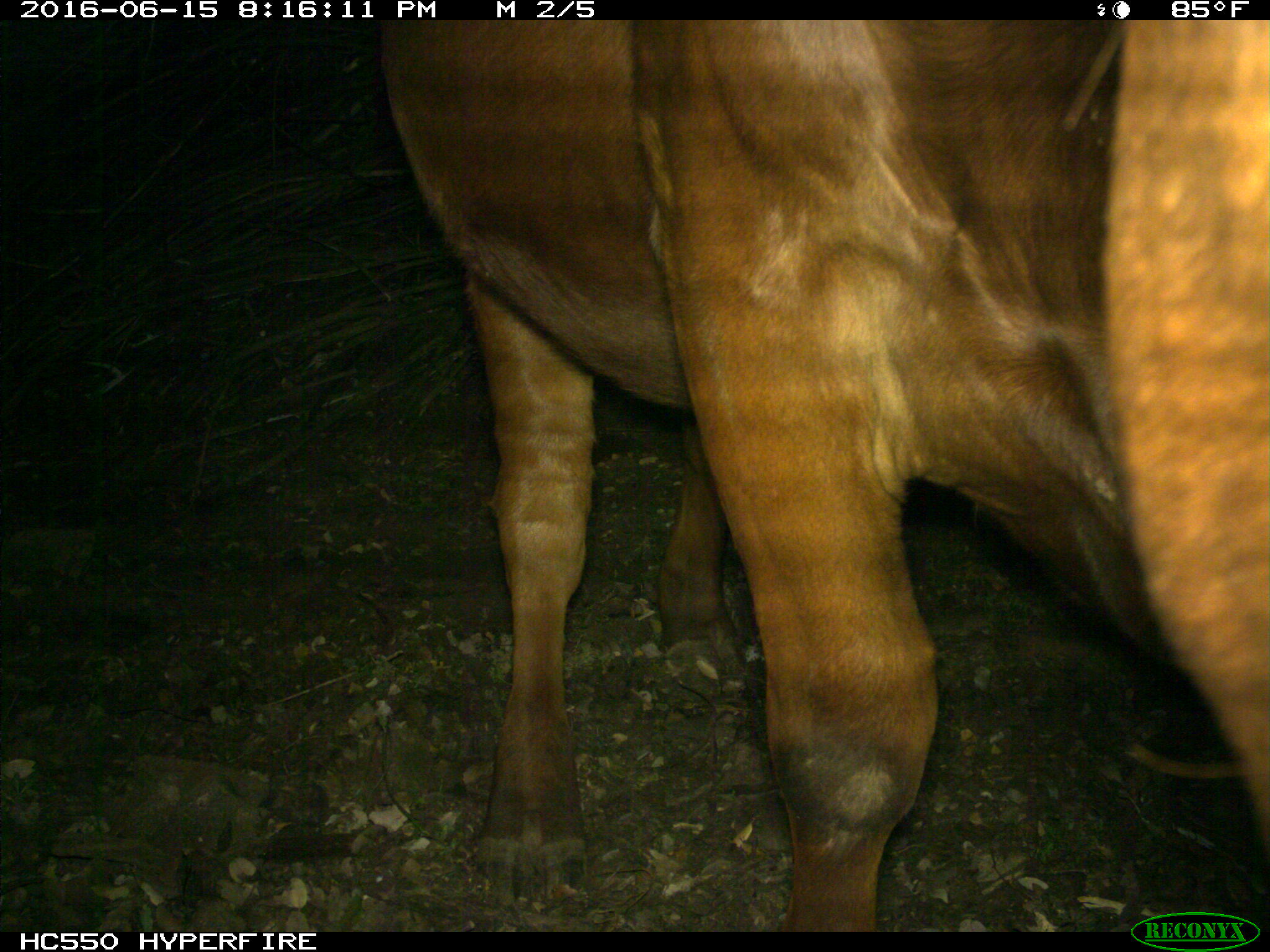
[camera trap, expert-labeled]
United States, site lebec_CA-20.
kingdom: Animalia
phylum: Chordata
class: Mammalia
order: Artiodactyla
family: Bovidae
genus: Bos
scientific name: Bos taurus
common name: domestic cow